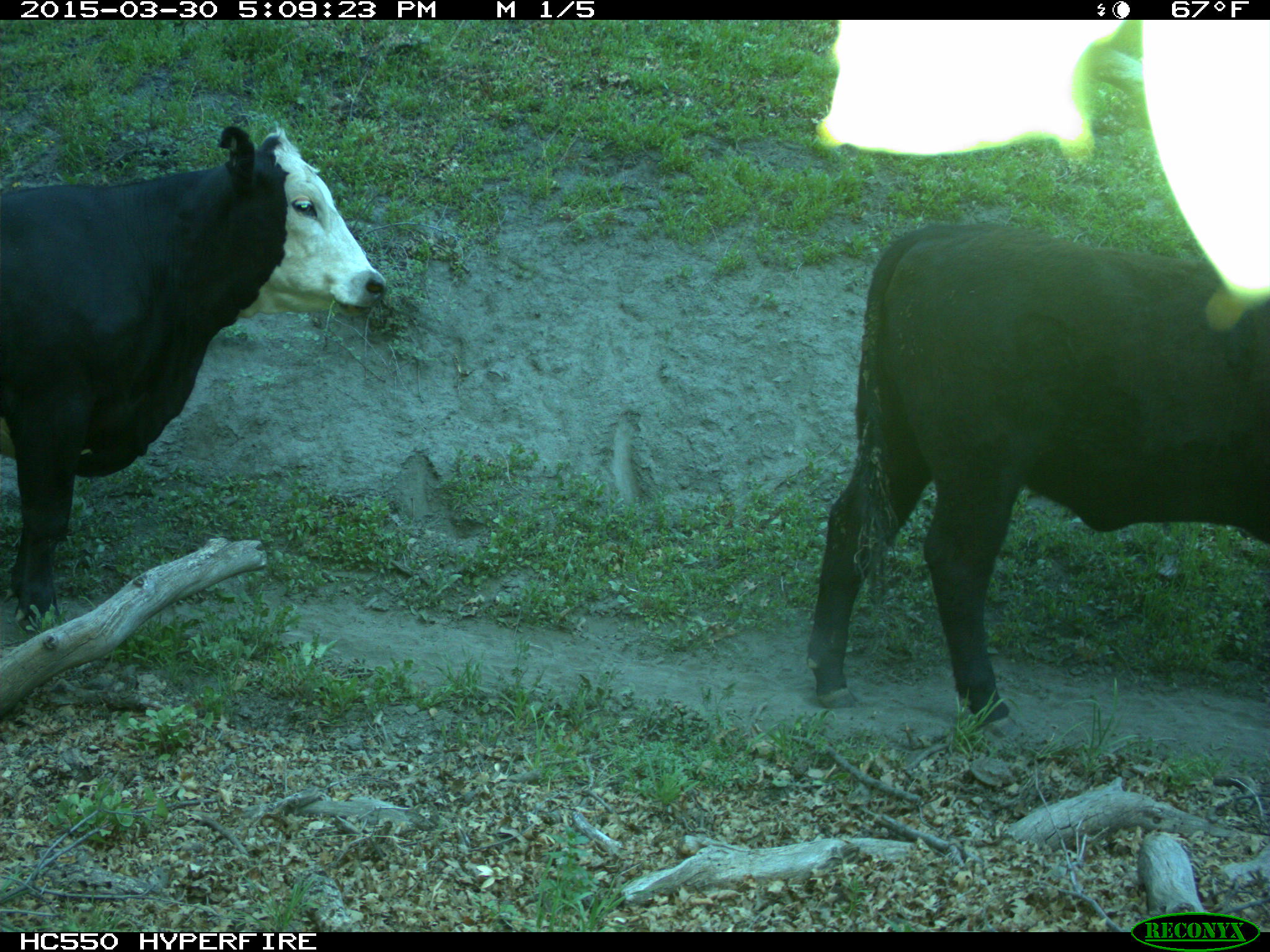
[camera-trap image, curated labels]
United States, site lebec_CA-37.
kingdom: Animalia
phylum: Chordata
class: Mammalia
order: Artiodactyla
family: Bovidae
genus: Bos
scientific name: Bos taurus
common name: domestic cow